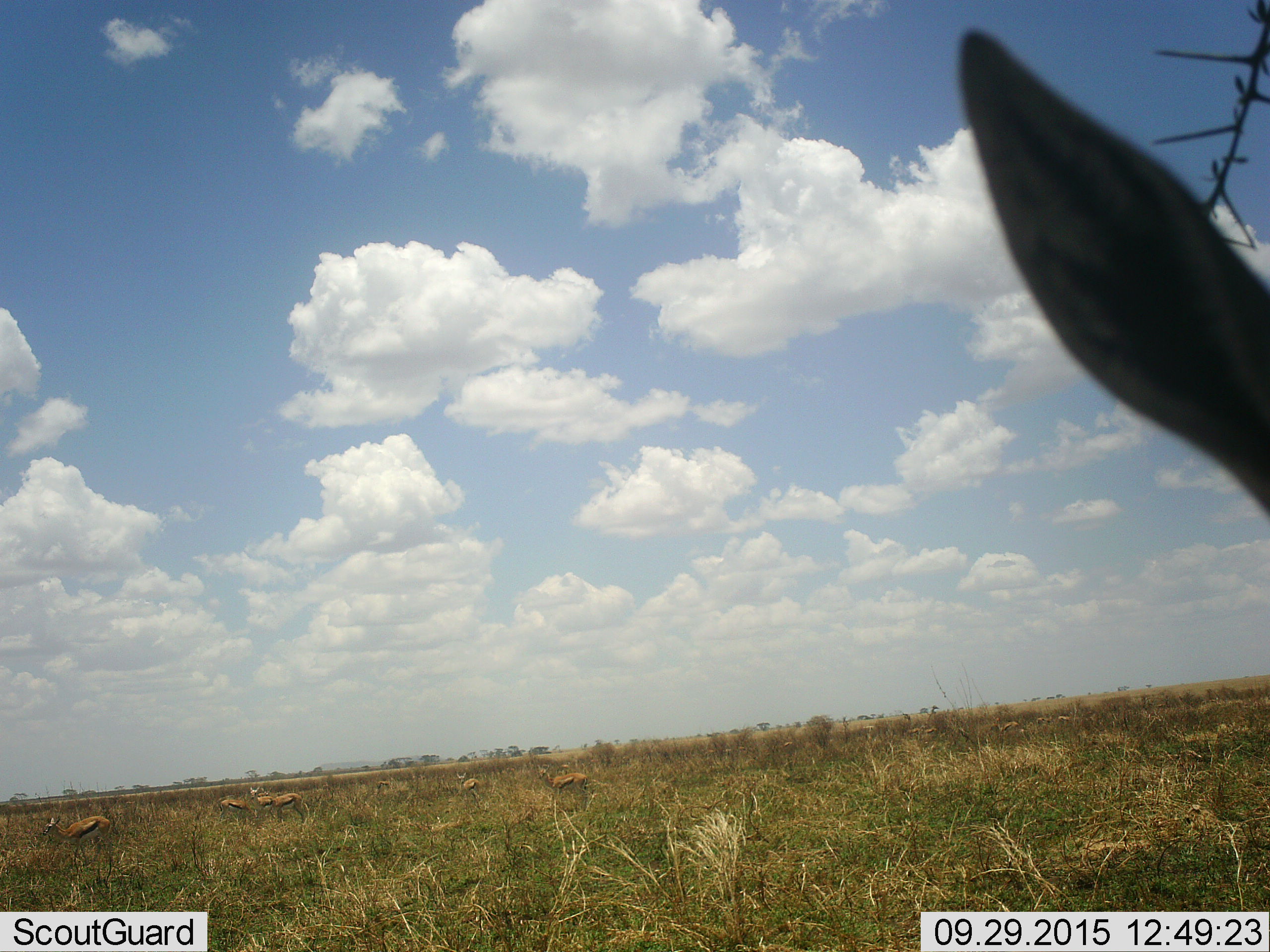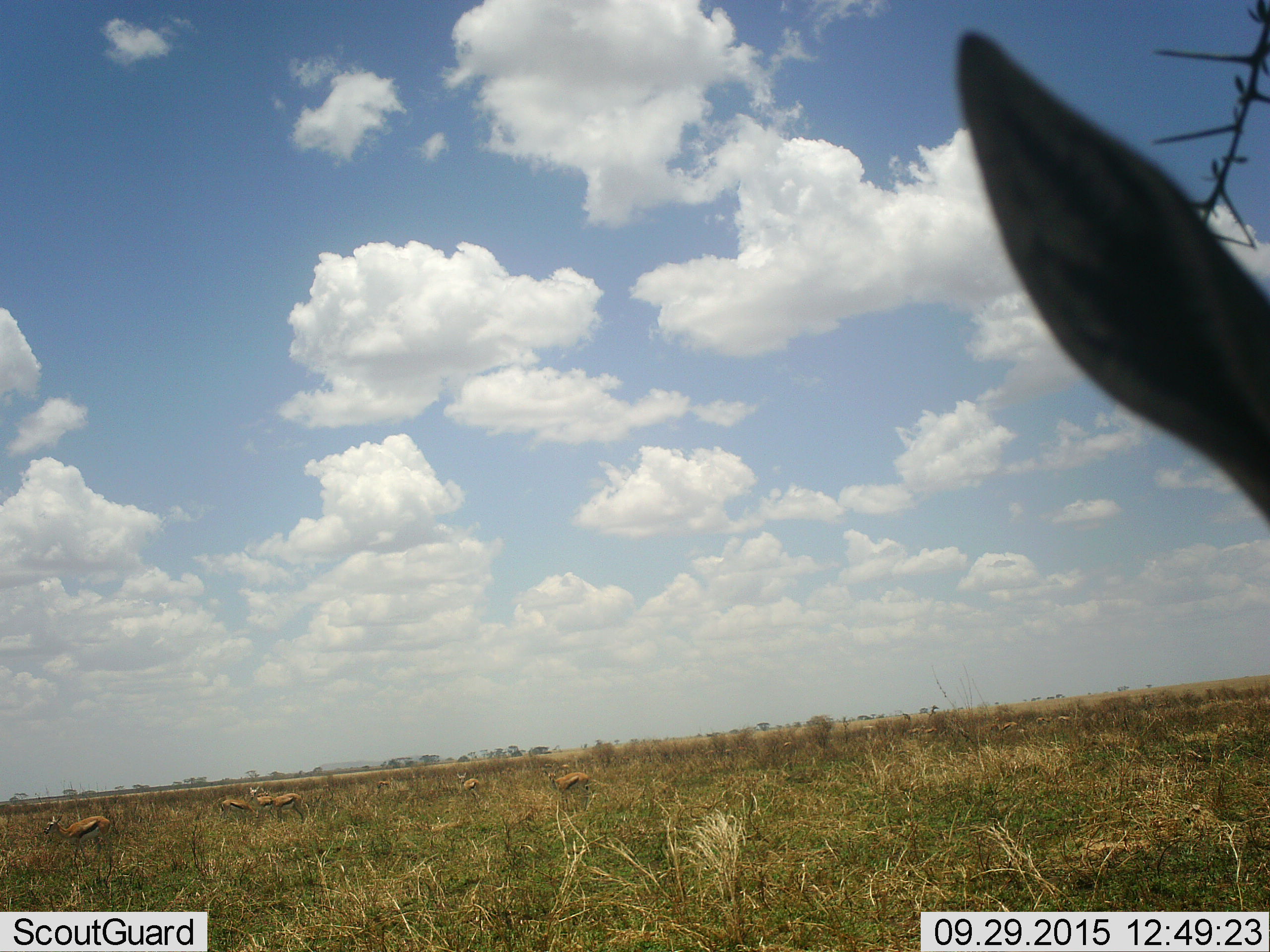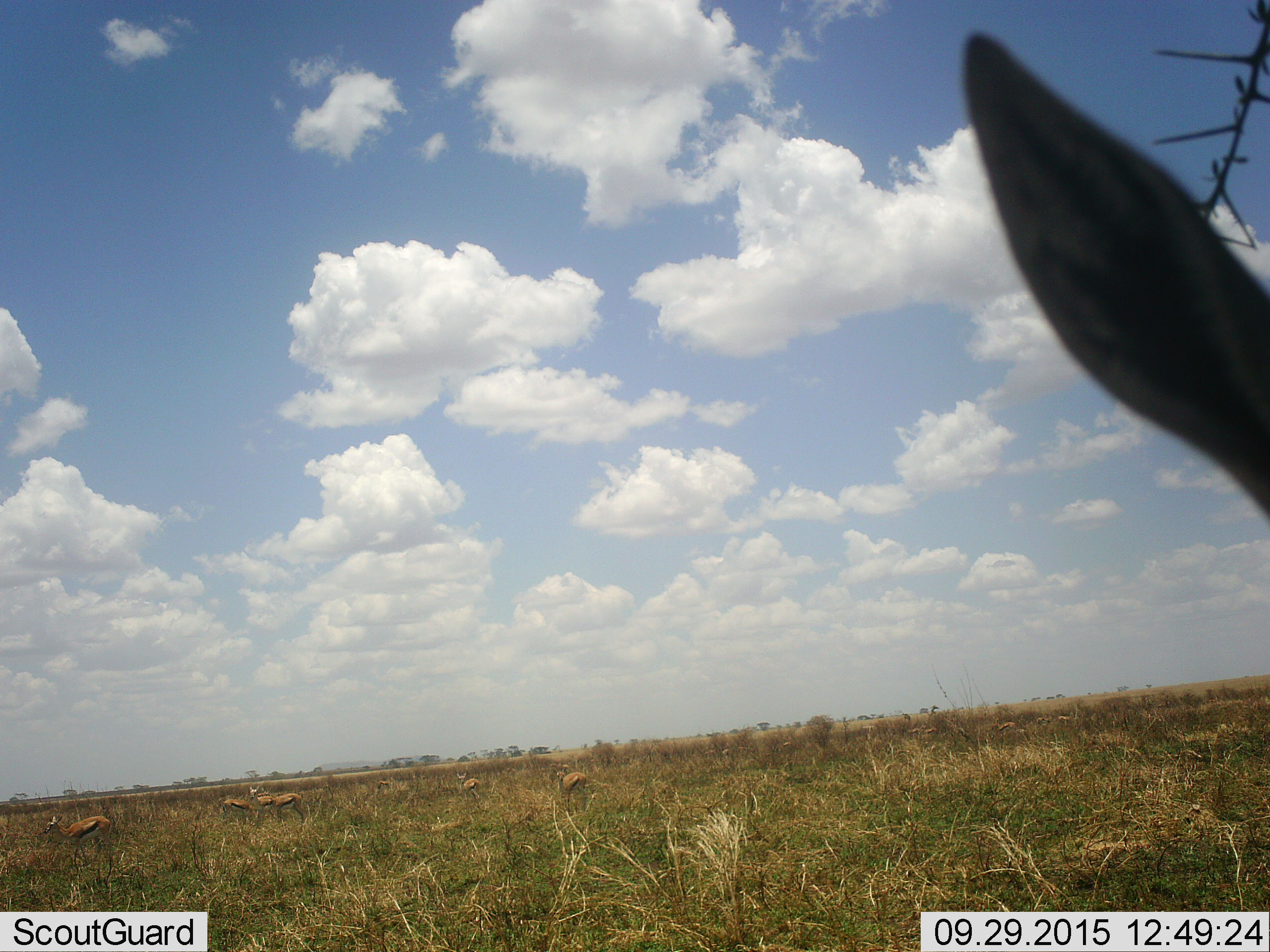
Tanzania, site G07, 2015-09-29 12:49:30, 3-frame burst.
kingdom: Animalia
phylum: Chordata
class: Mammalia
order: Artiodactyla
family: Bovidae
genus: Eudorcas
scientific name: Eudorcas thomsonii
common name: thomson's gazelle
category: gazellethomsons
Gazellethomsons (thomson's gazelle) (Eudorcas thomsonii), count 11-50. Behavior (volunteer vote fractions): standing 100%, resting 0%, moving 43%, interacting 14%. Young present (vote fraction): 14%. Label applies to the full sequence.